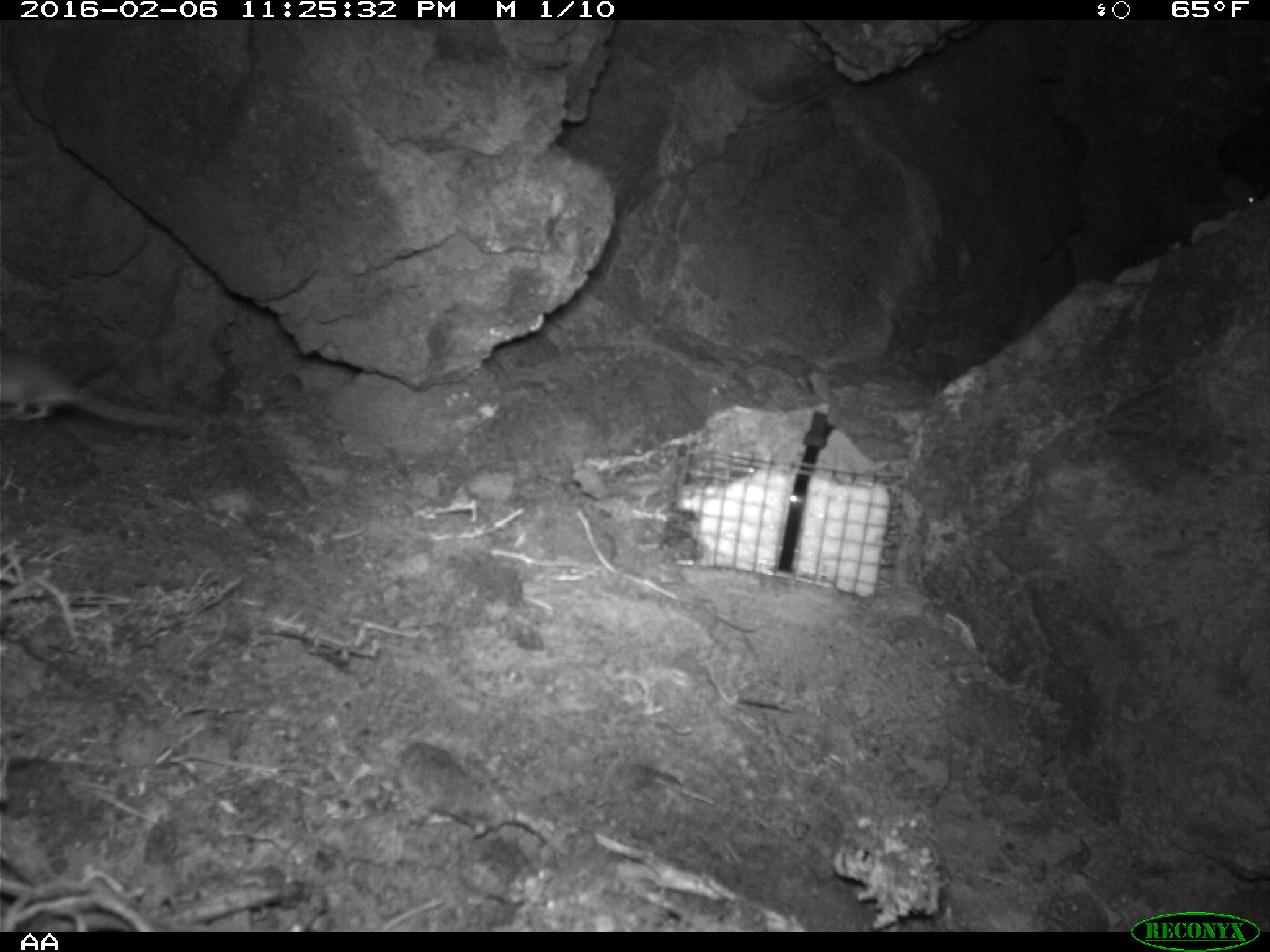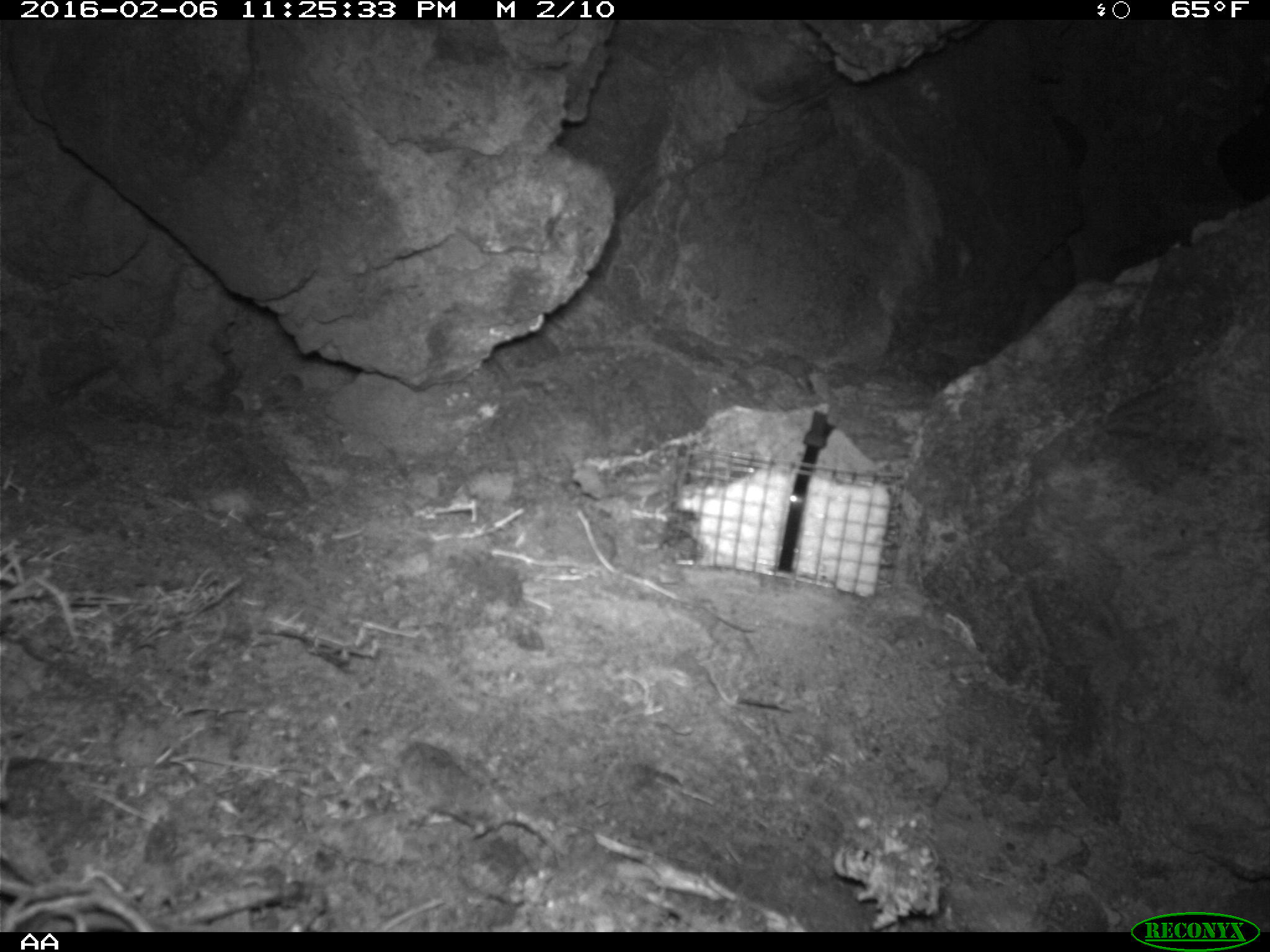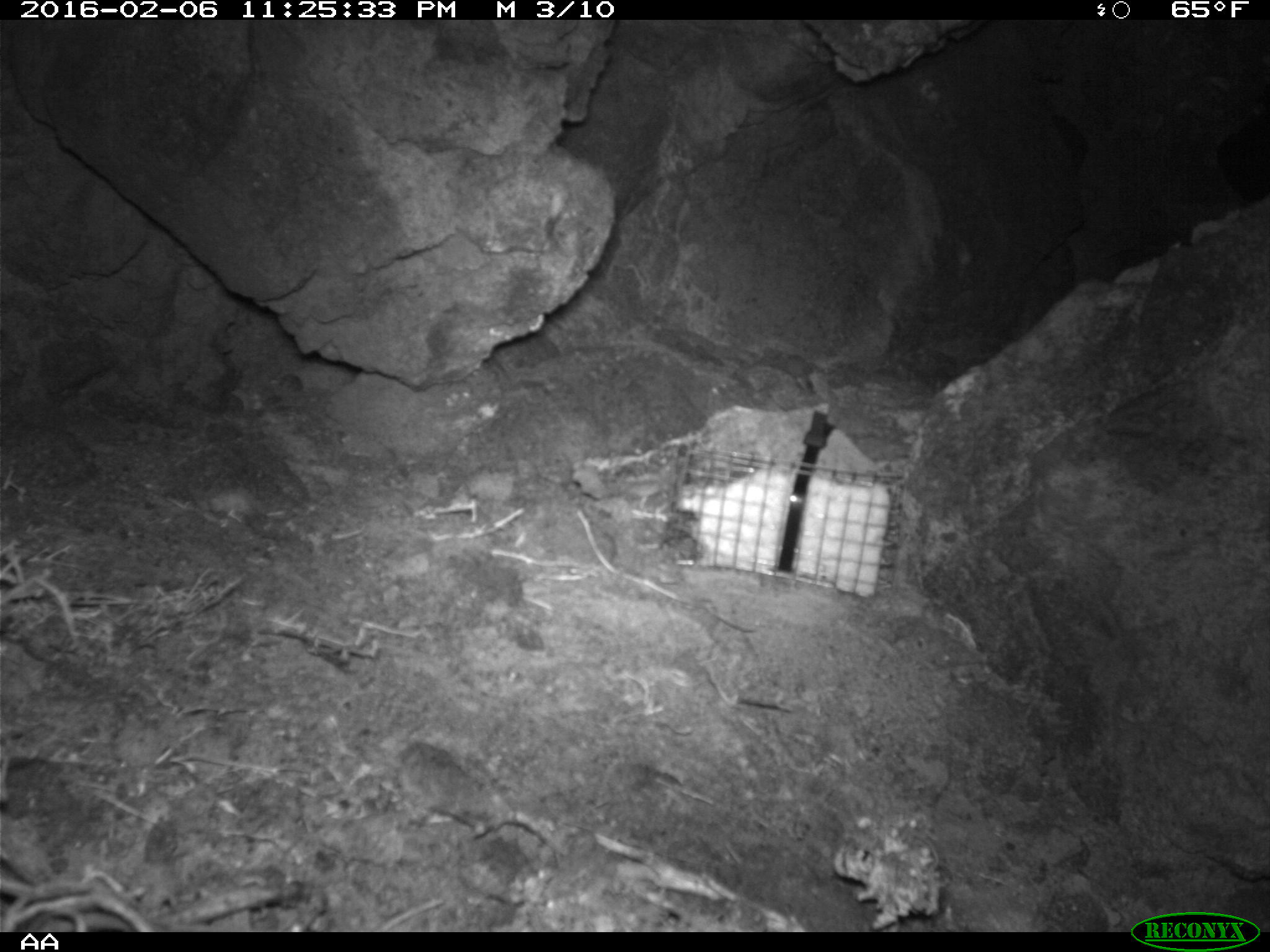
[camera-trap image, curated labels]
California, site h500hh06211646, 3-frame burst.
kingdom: Animalia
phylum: Chordata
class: Mammalia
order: Rodentia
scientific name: Rodentia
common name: rodent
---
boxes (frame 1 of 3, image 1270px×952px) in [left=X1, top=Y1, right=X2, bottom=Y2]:
rodent: [left=0, top=354, right=239, bottom=429]